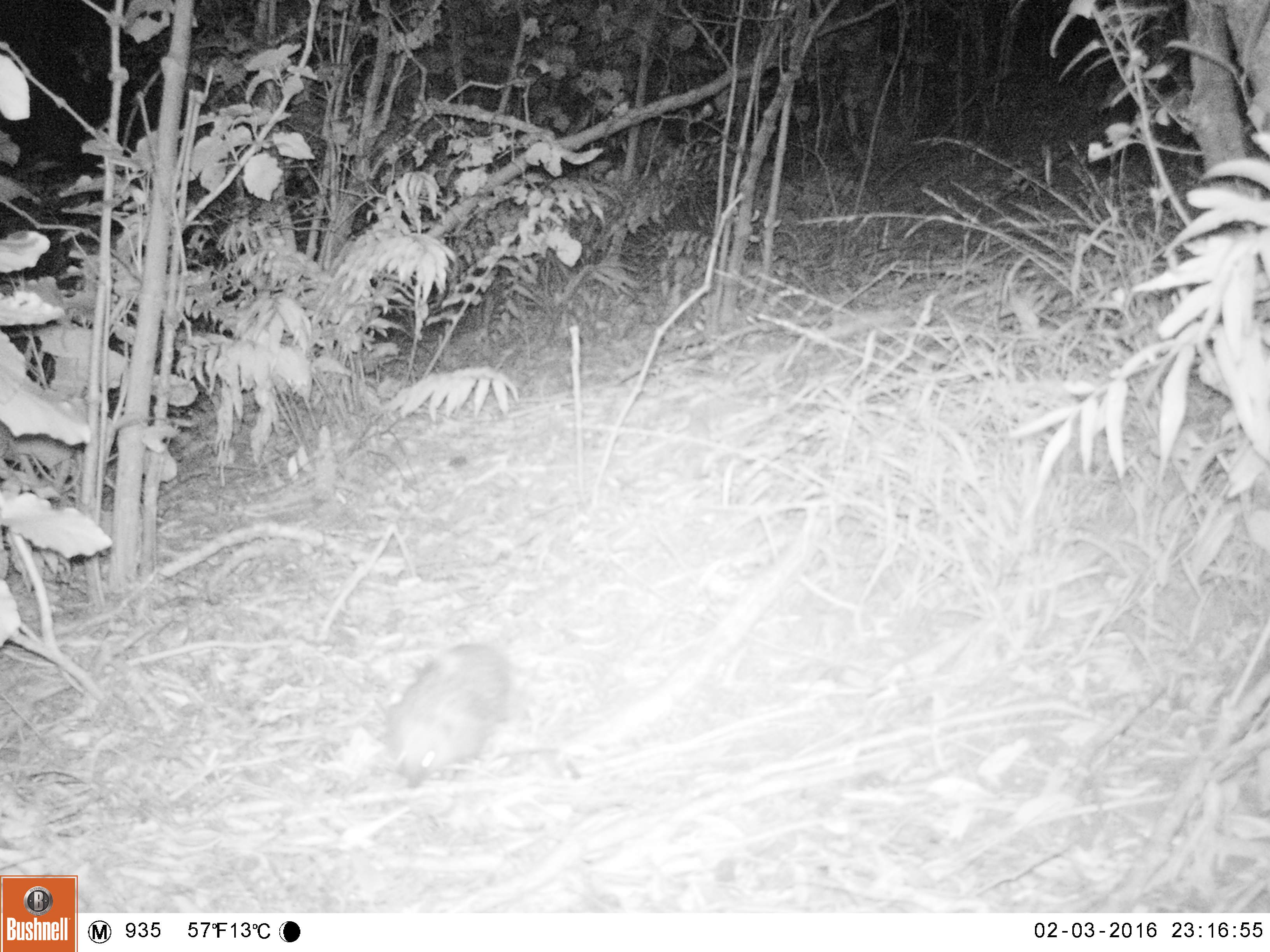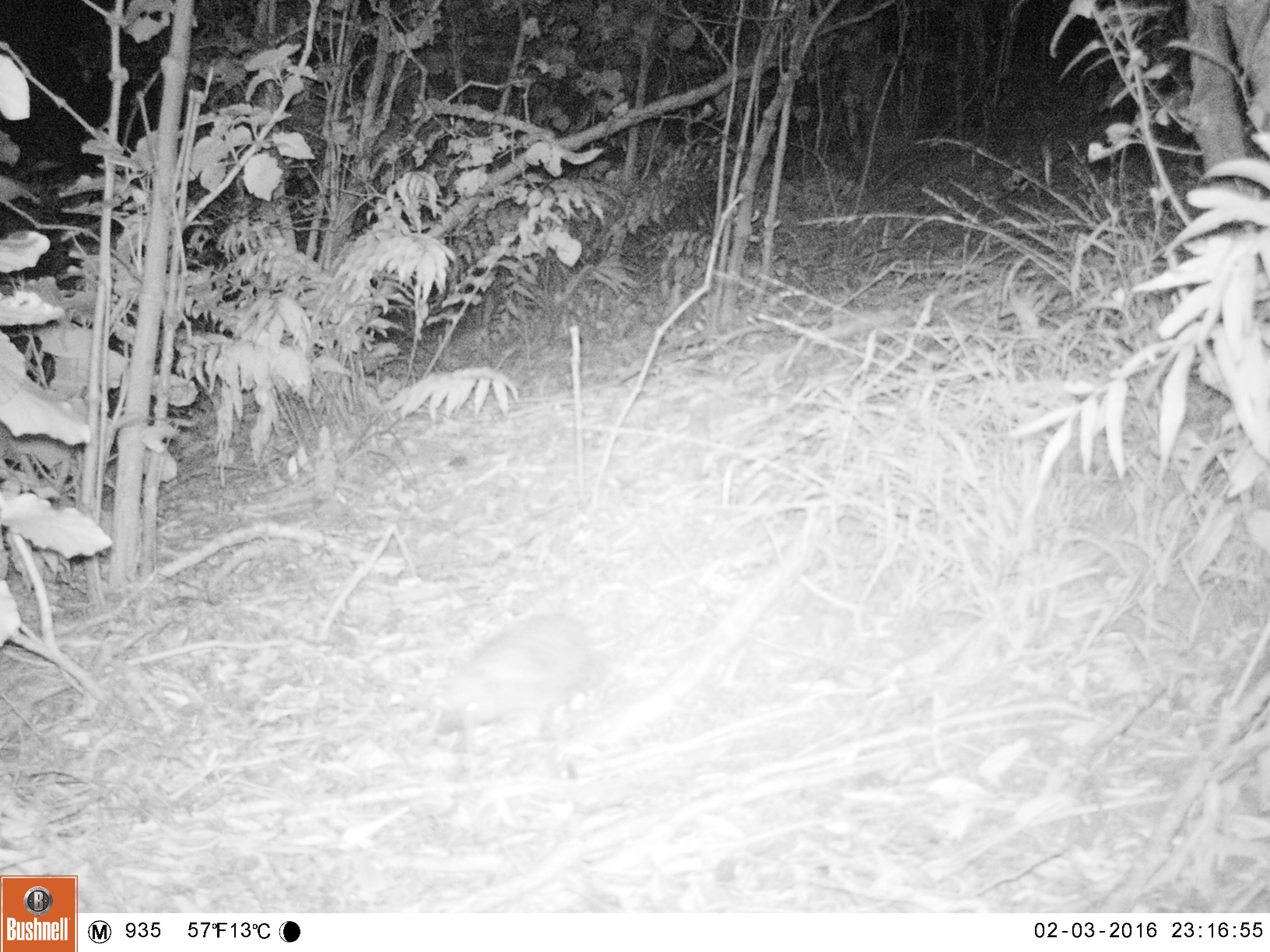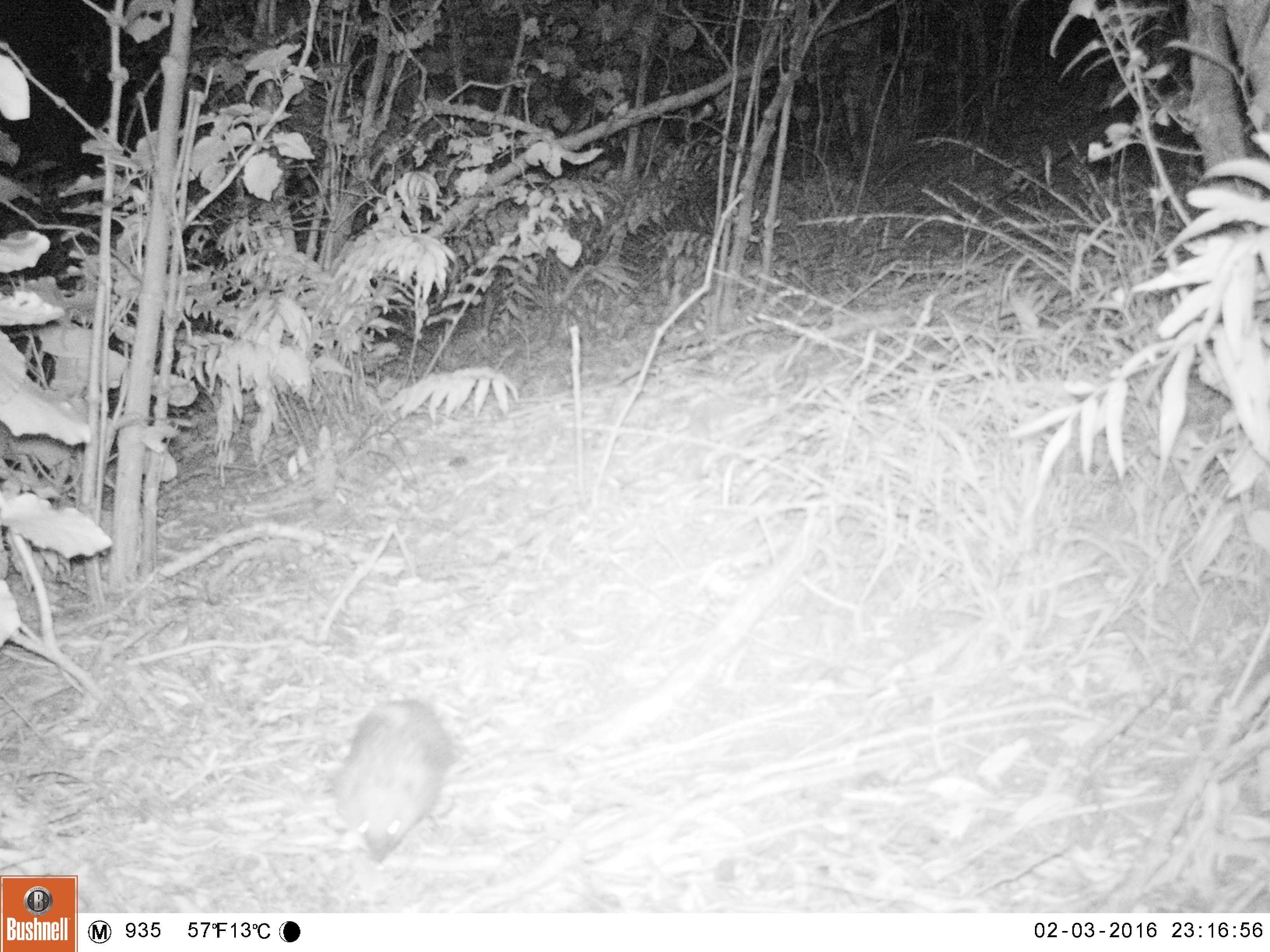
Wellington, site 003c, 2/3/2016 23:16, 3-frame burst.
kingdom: Animalia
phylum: Chordata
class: Mammalia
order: Eulipotyphla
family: Erinaceidae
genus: Erinaceus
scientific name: Erinaceus europaeus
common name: hedgehog